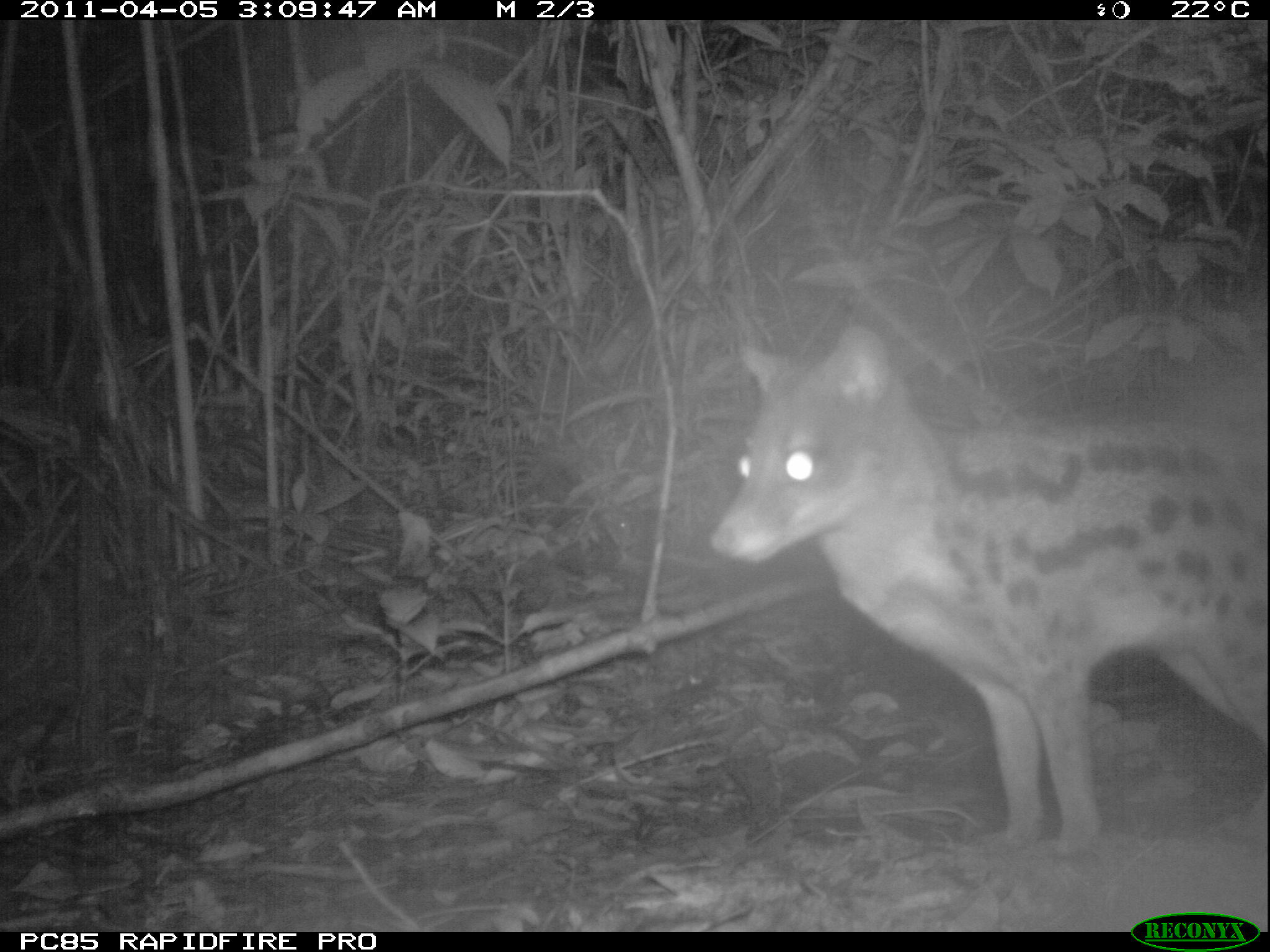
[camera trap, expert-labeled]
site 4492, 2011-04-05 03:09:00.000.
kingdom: Animalia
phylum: Chordata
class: Mammalia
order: Carnivora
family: Eupleridae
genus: Fossa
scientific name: Fossa fossana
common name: fanaloka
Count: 1.